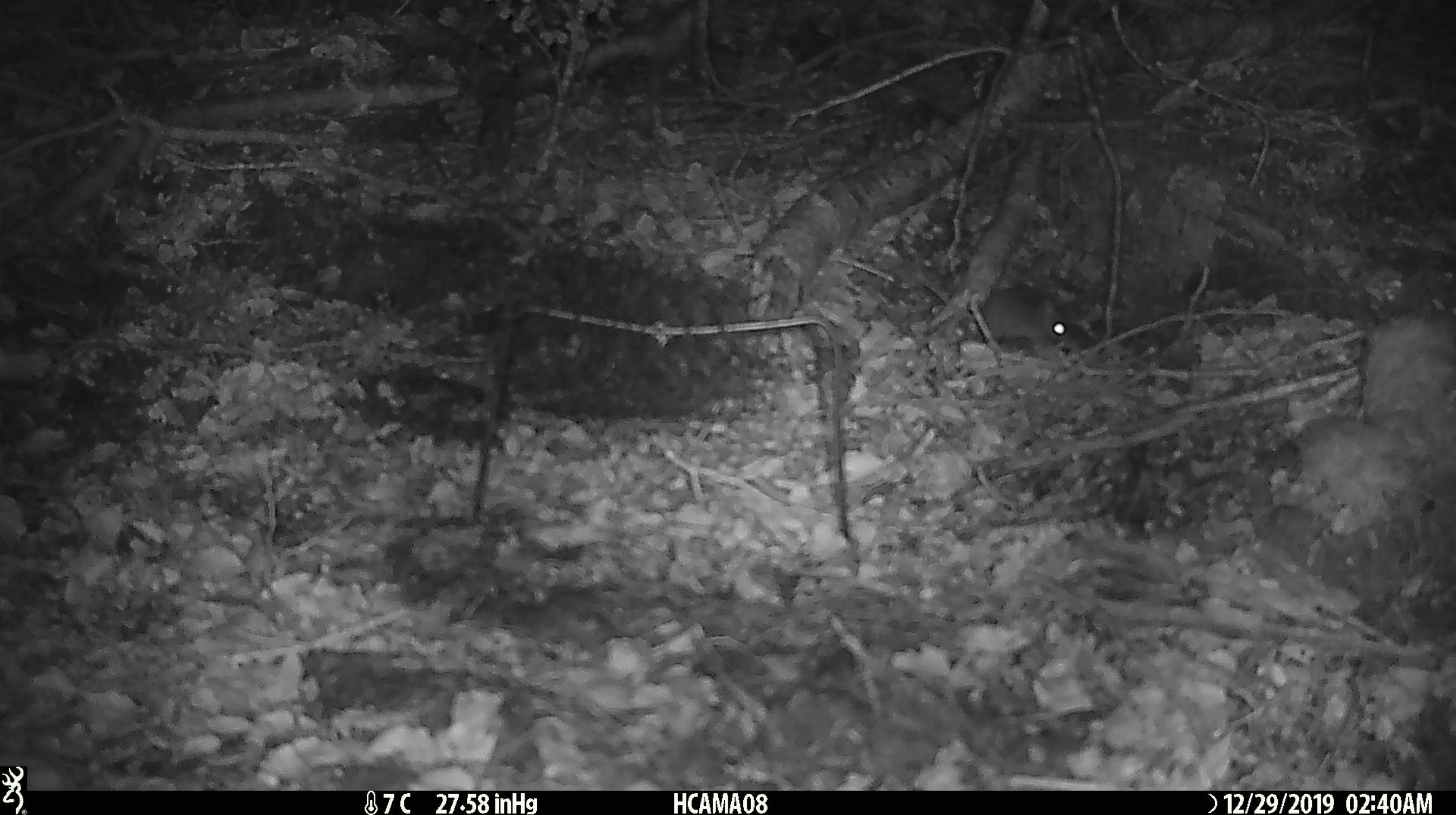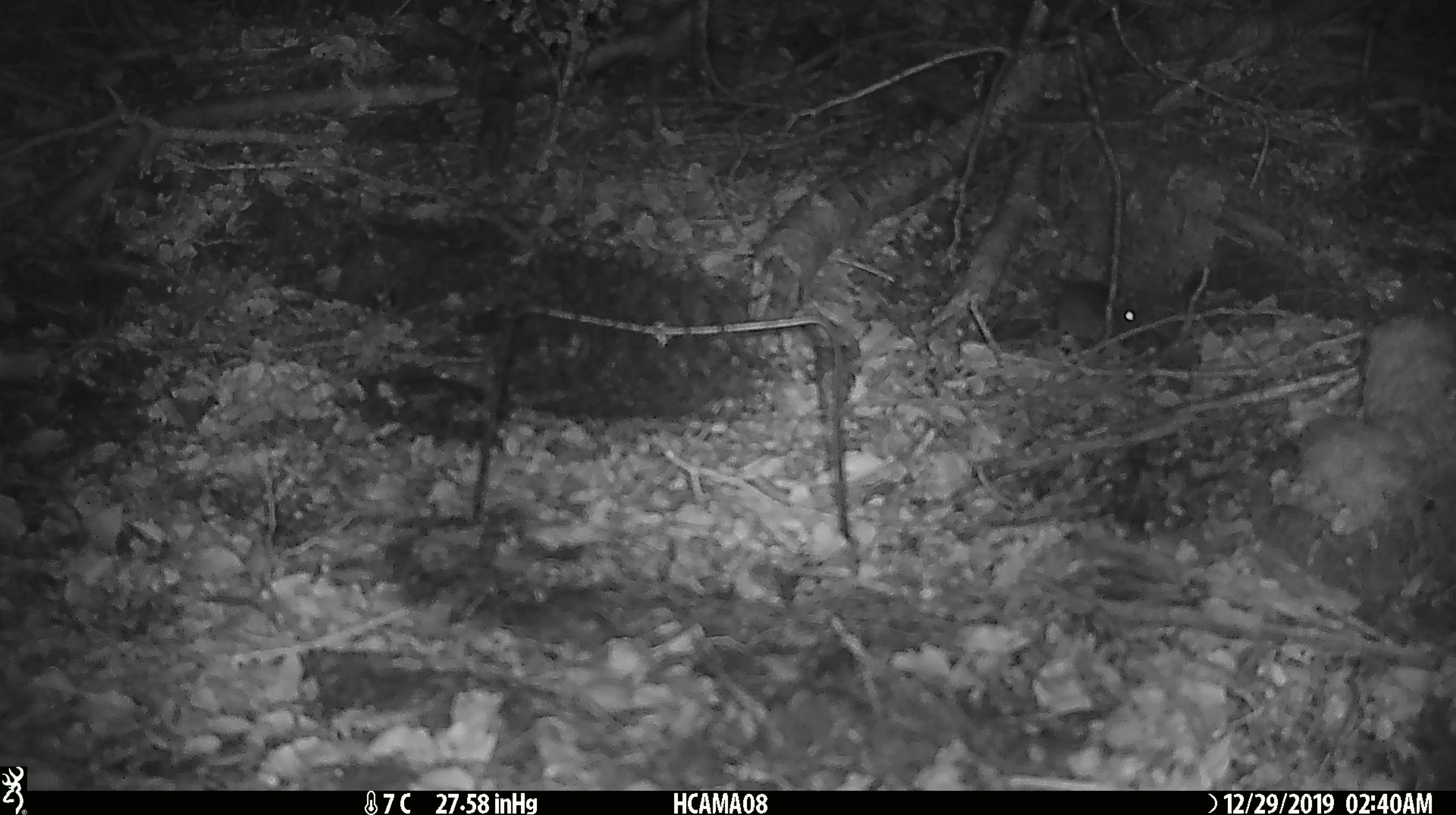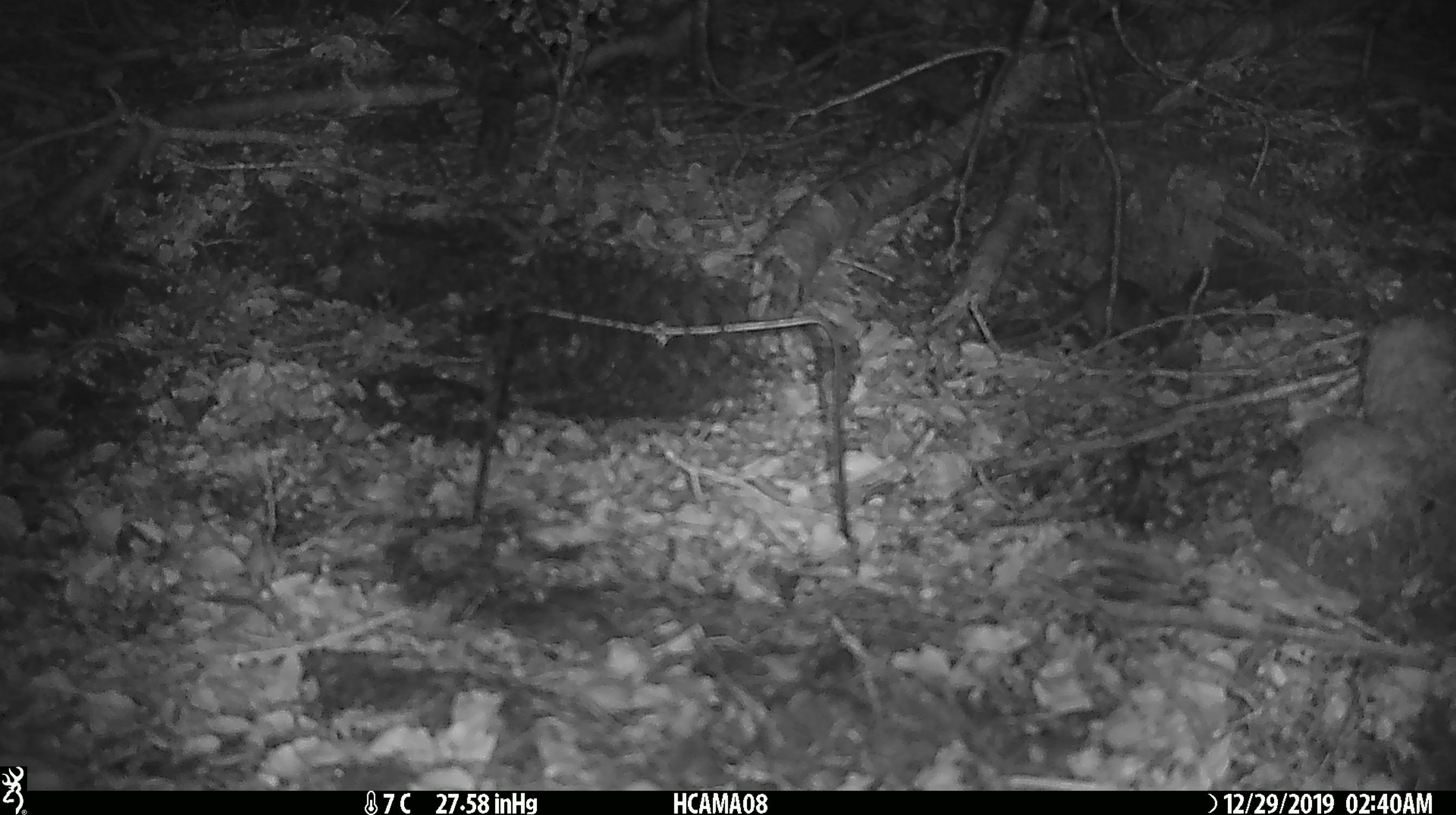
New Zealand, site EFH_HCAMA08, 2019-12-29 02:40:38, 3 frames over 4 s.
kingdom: Animalia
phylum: Chordata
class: Mammalia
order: Rodentia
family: Muridae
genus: Mus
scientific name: Mus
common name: mouse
Mouse (Mus).